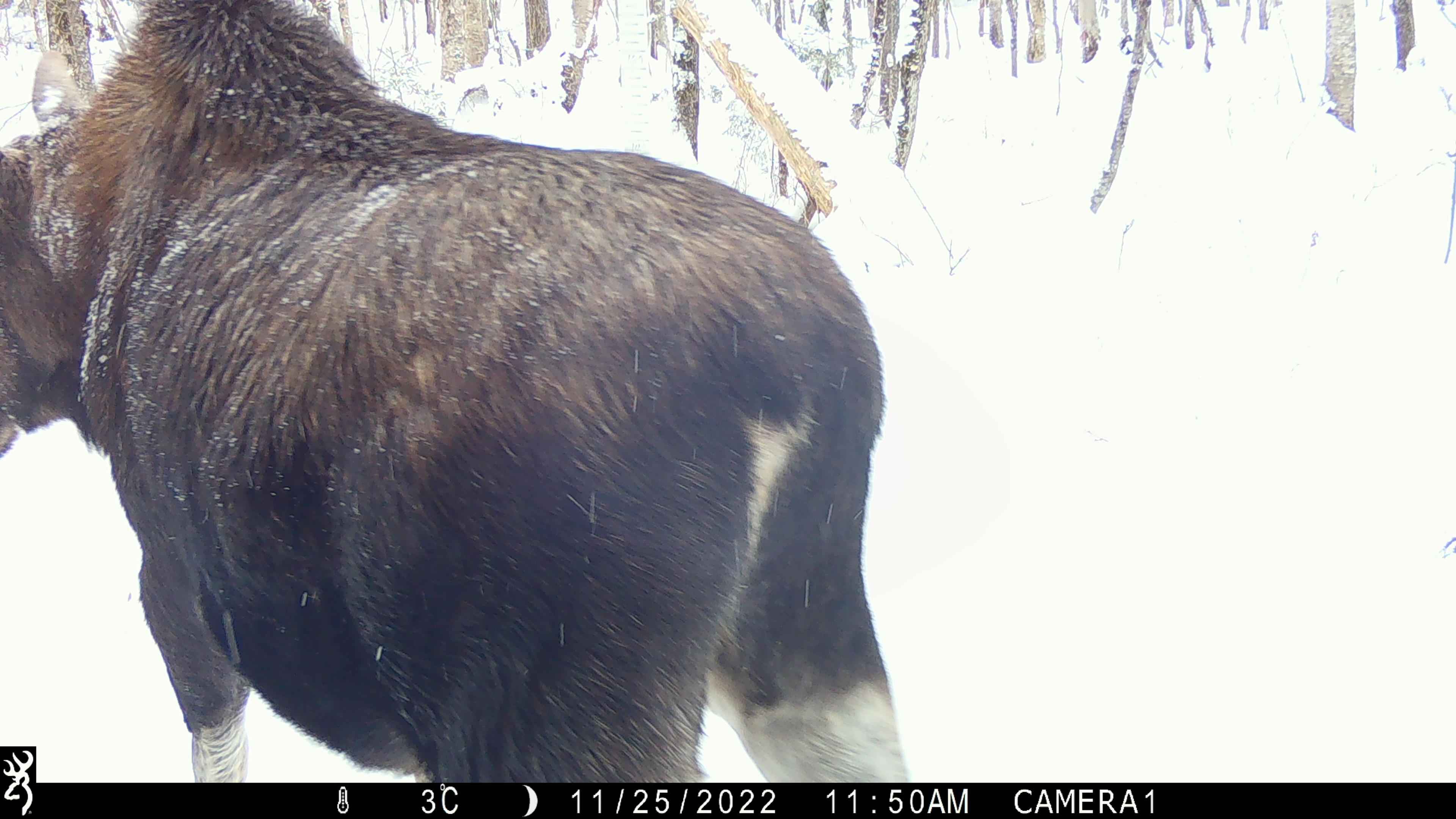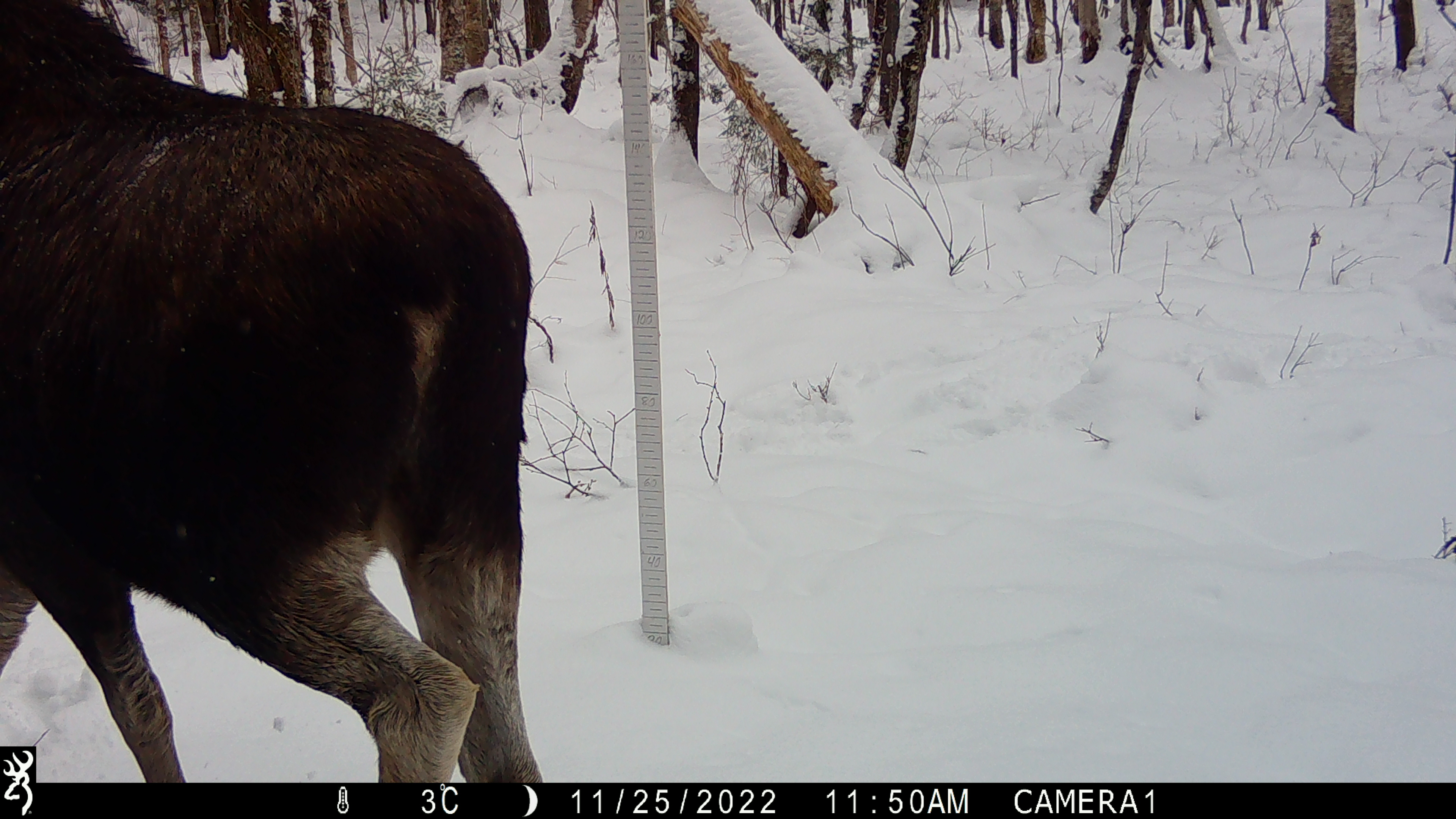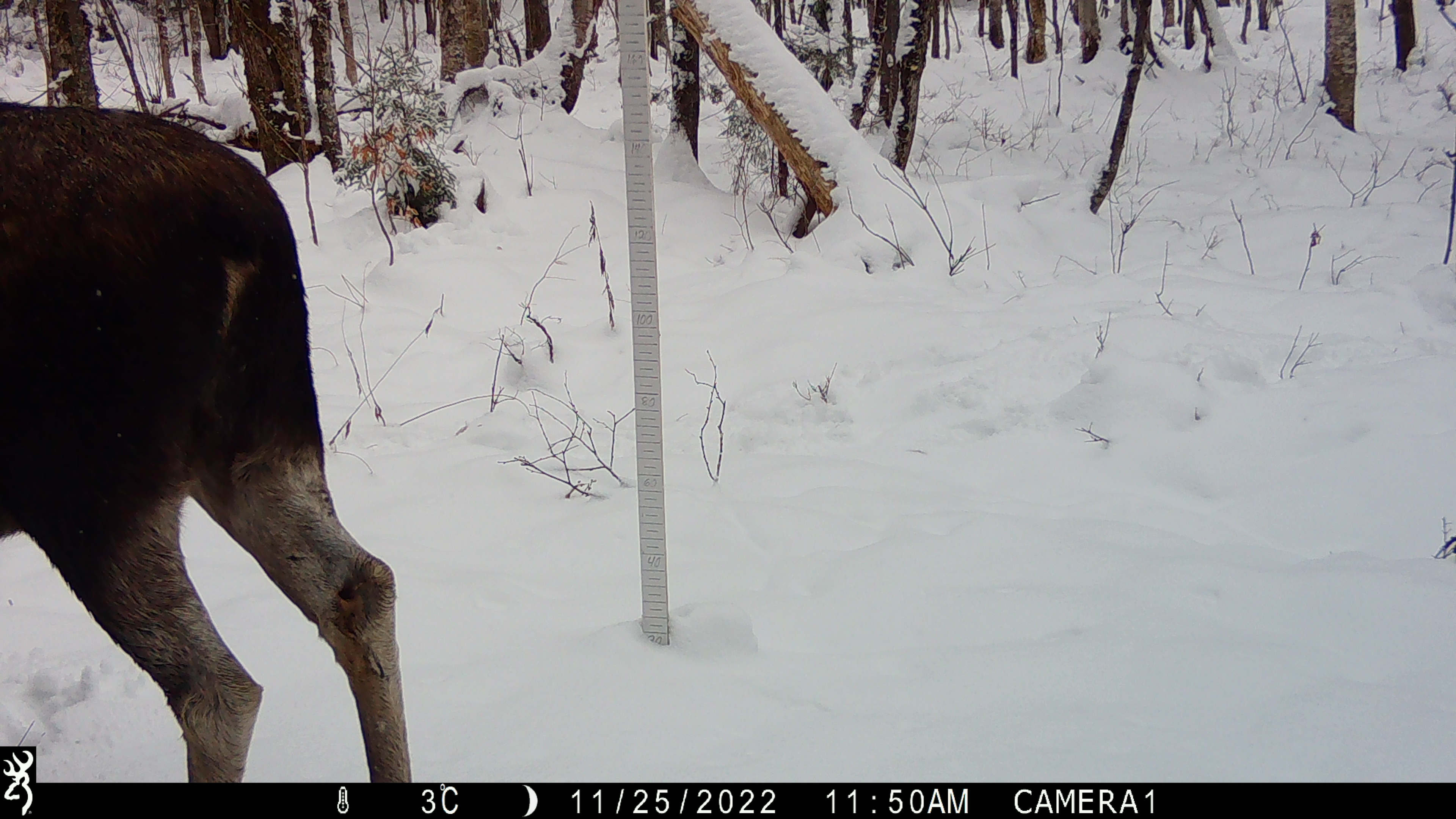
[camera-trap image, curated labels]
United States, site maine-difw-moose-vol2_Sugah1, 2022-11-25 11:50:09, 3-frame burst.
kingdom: Animalia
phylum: Chordata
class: Mammalia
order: Artiodactyla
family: Cervidae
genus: Alces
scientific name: Alces alces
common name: moose